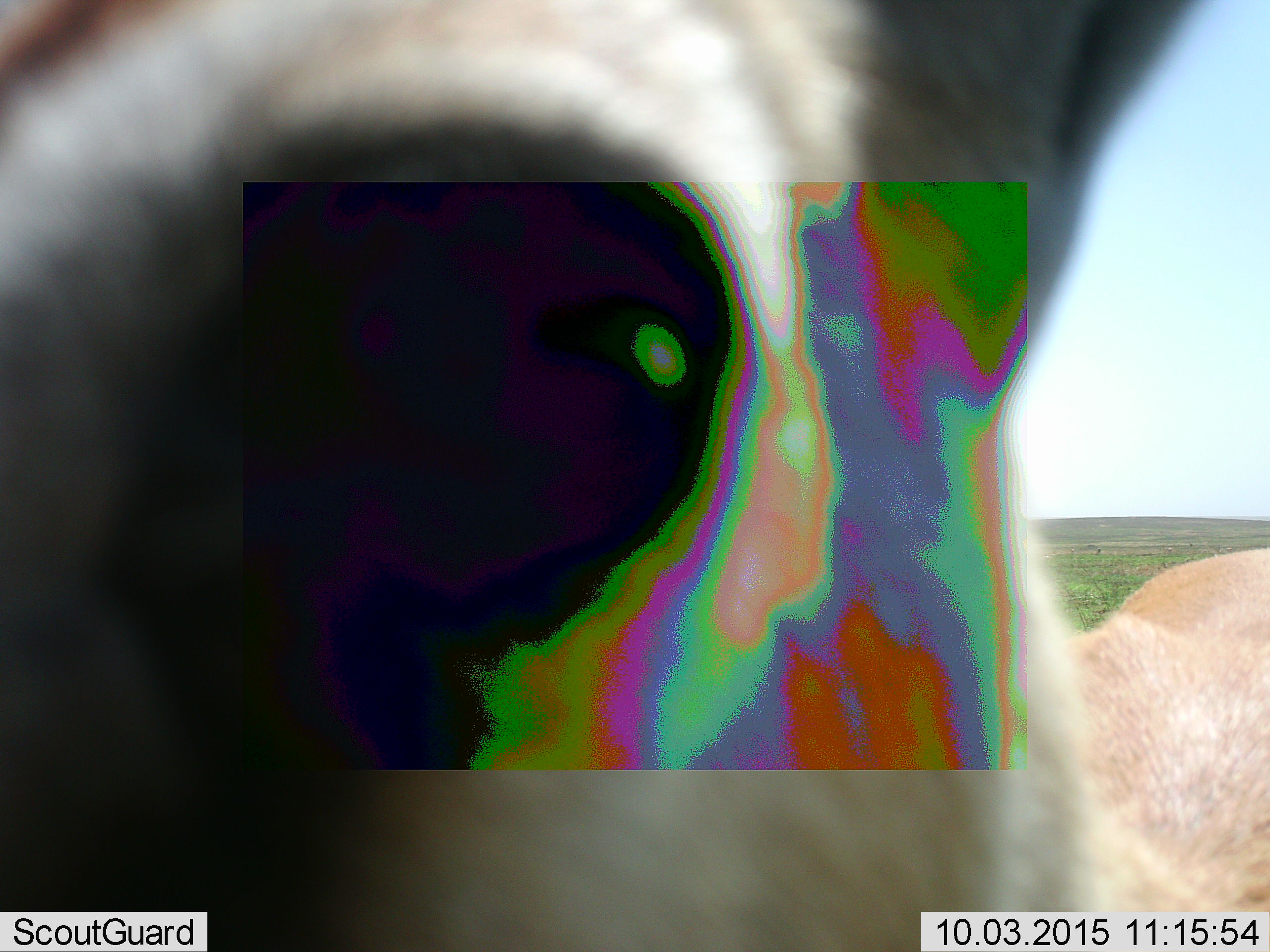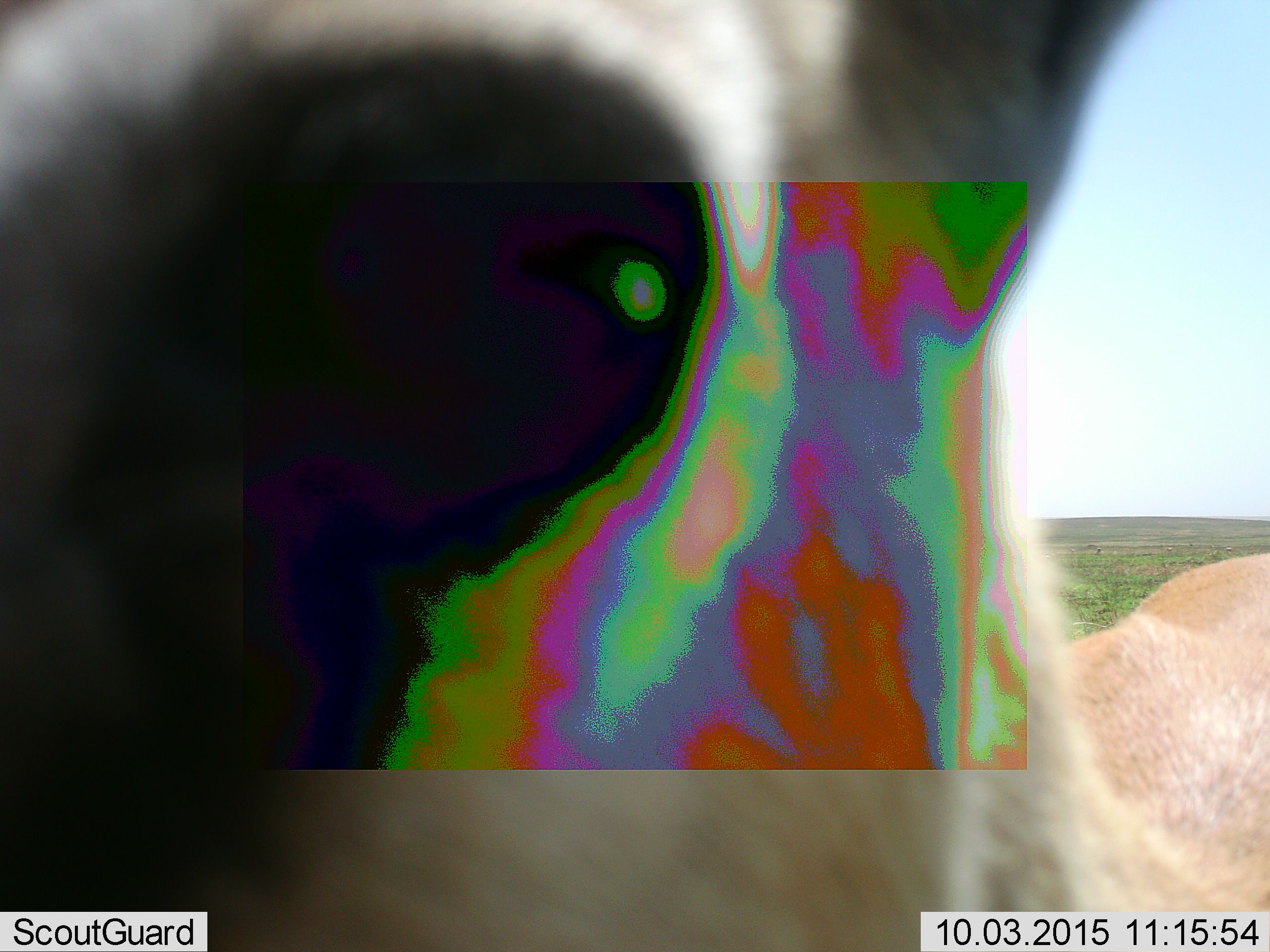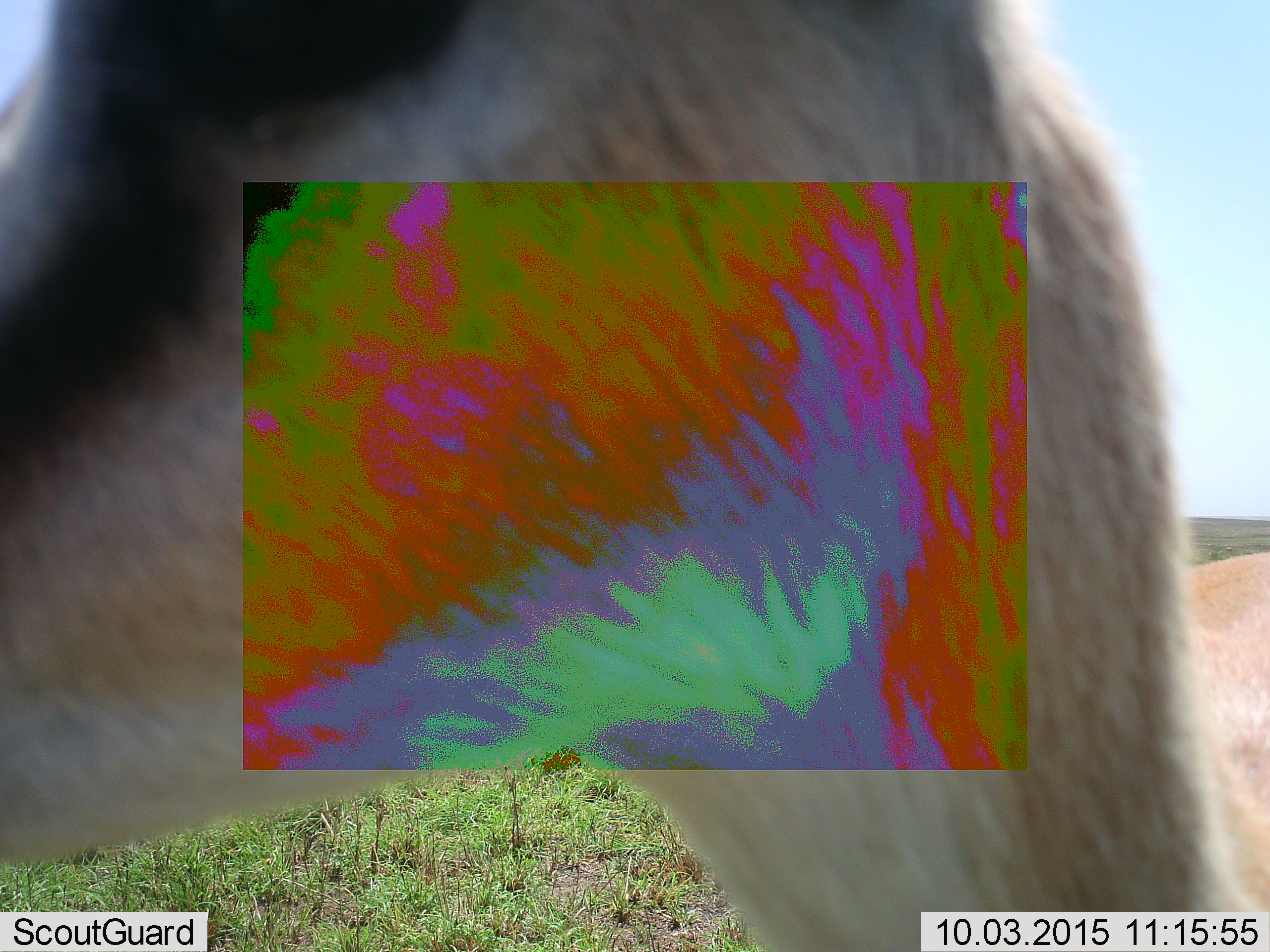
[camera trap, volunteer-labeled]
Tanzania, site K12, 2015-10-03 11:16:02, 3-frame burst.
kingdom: Animalia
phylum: Chordata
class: Mammalia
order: Artiodactyla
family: Bovidae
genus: Eudorcas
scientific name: Eudorcas thomsonii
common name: thomson's gazelle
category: gazellethomsons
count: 1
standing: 71%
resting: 0%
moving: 14%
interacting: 14%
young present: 0%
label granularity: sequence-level